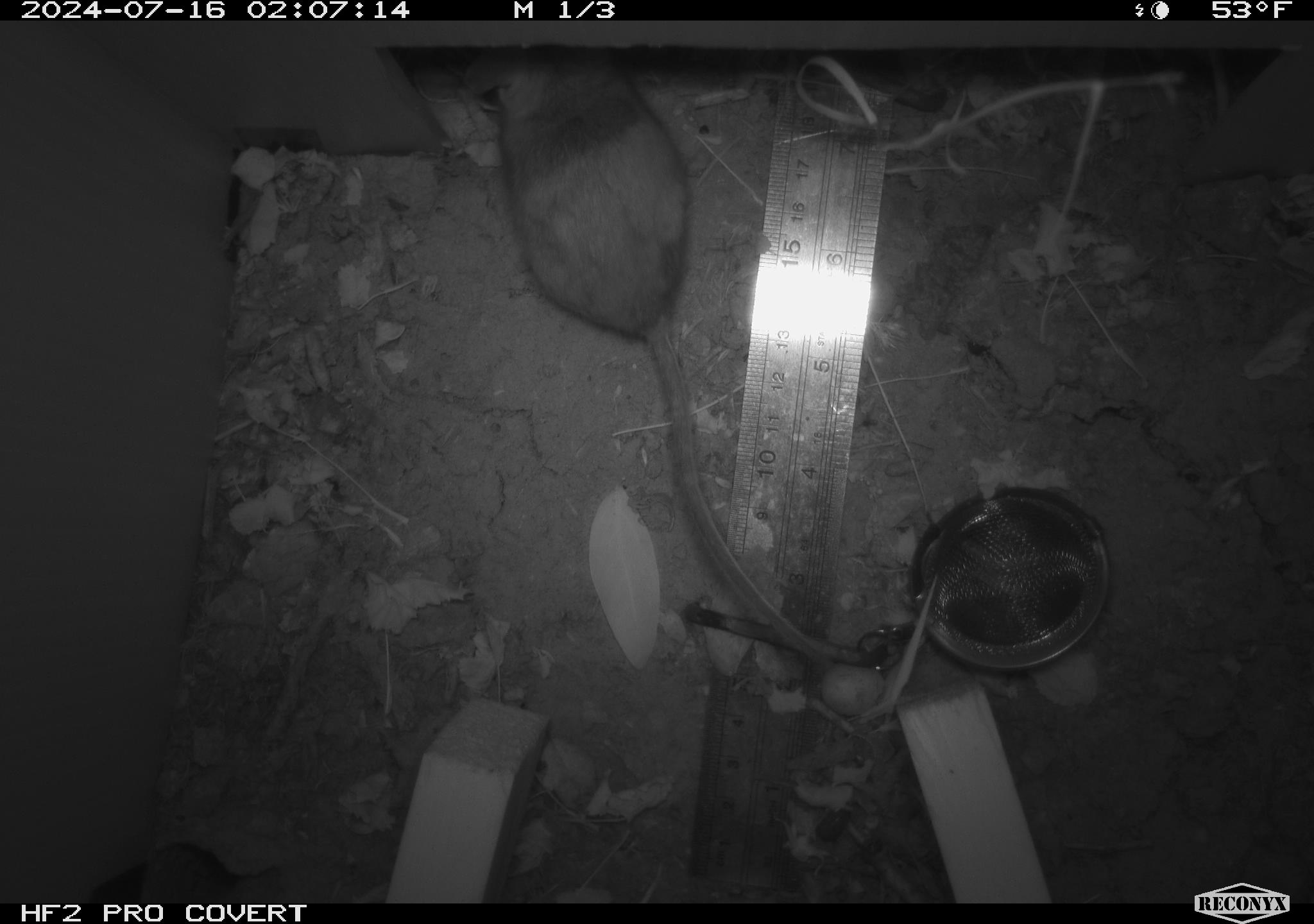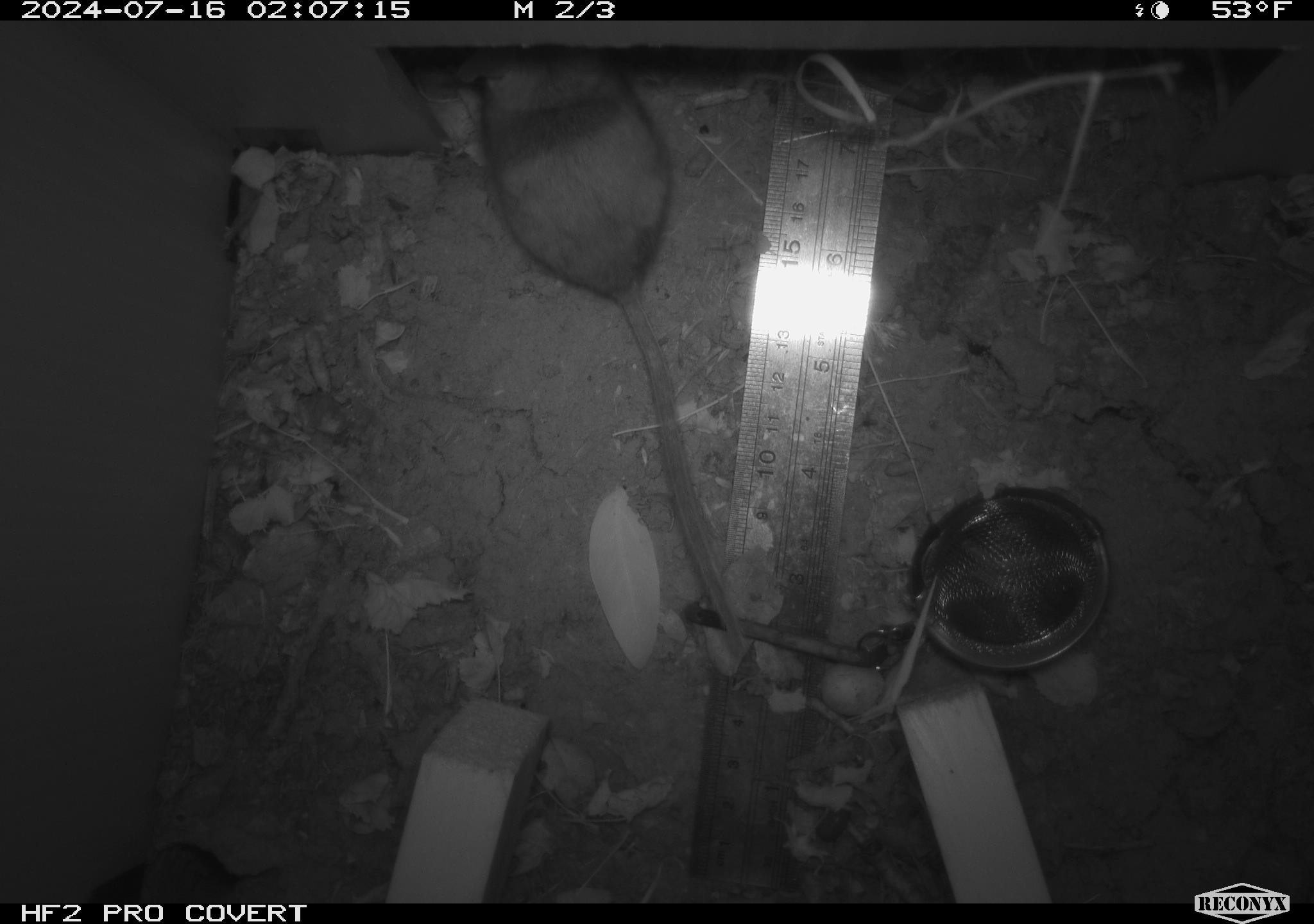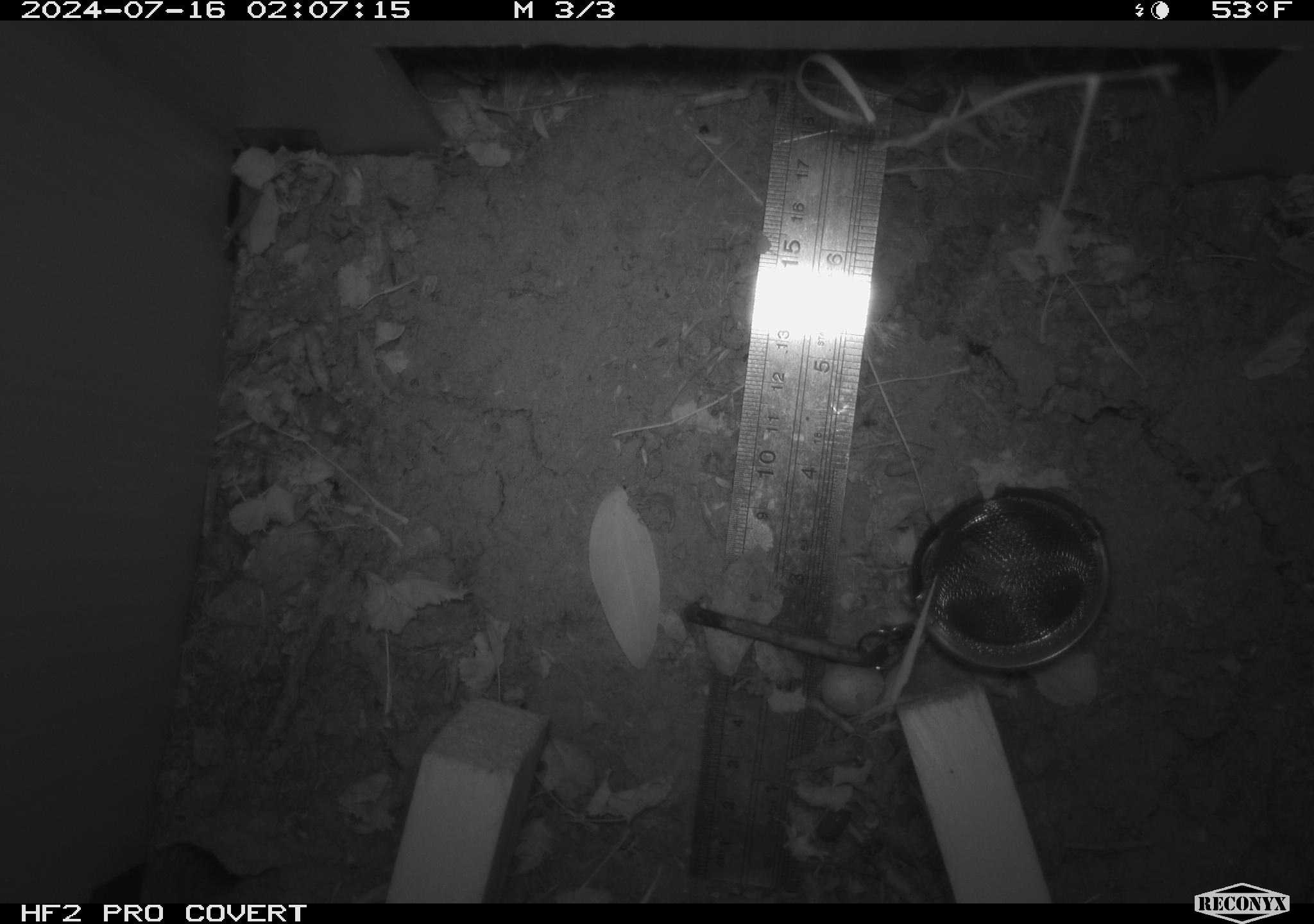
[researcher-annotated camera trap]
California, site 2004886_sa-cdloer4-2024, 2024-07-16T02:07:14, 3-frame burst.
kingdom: Animalia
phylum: Chordata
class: Mammalia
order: Rodentia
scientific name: Rodentia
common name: rodent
Rodent (Rodentia).